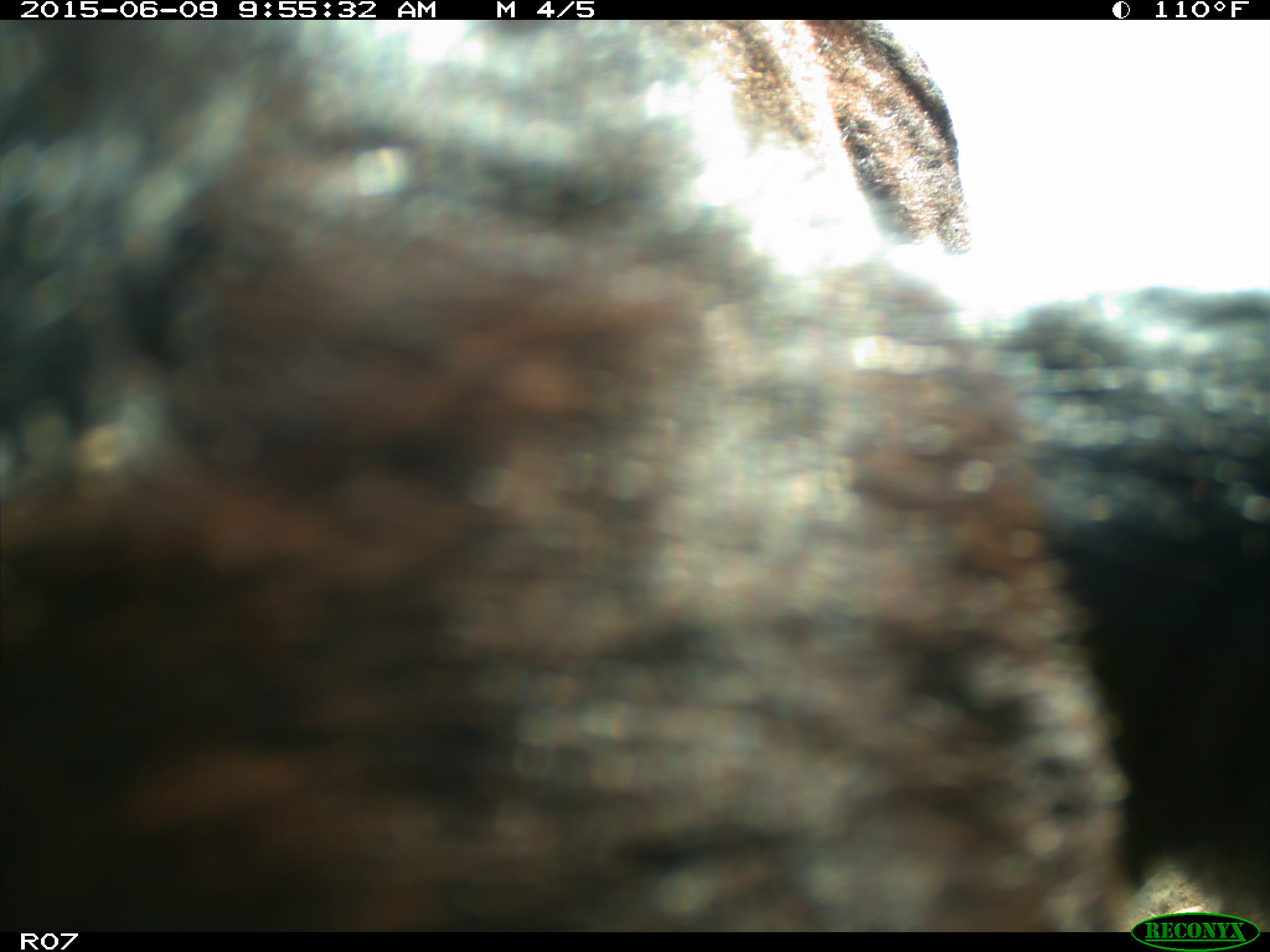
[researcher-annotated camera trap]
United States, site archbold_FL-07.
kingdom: Animalia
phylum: Chordata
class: Mammalia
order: Artiodactyla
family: Bovidae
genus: Bos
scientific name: Bos taurus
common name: domestic cow